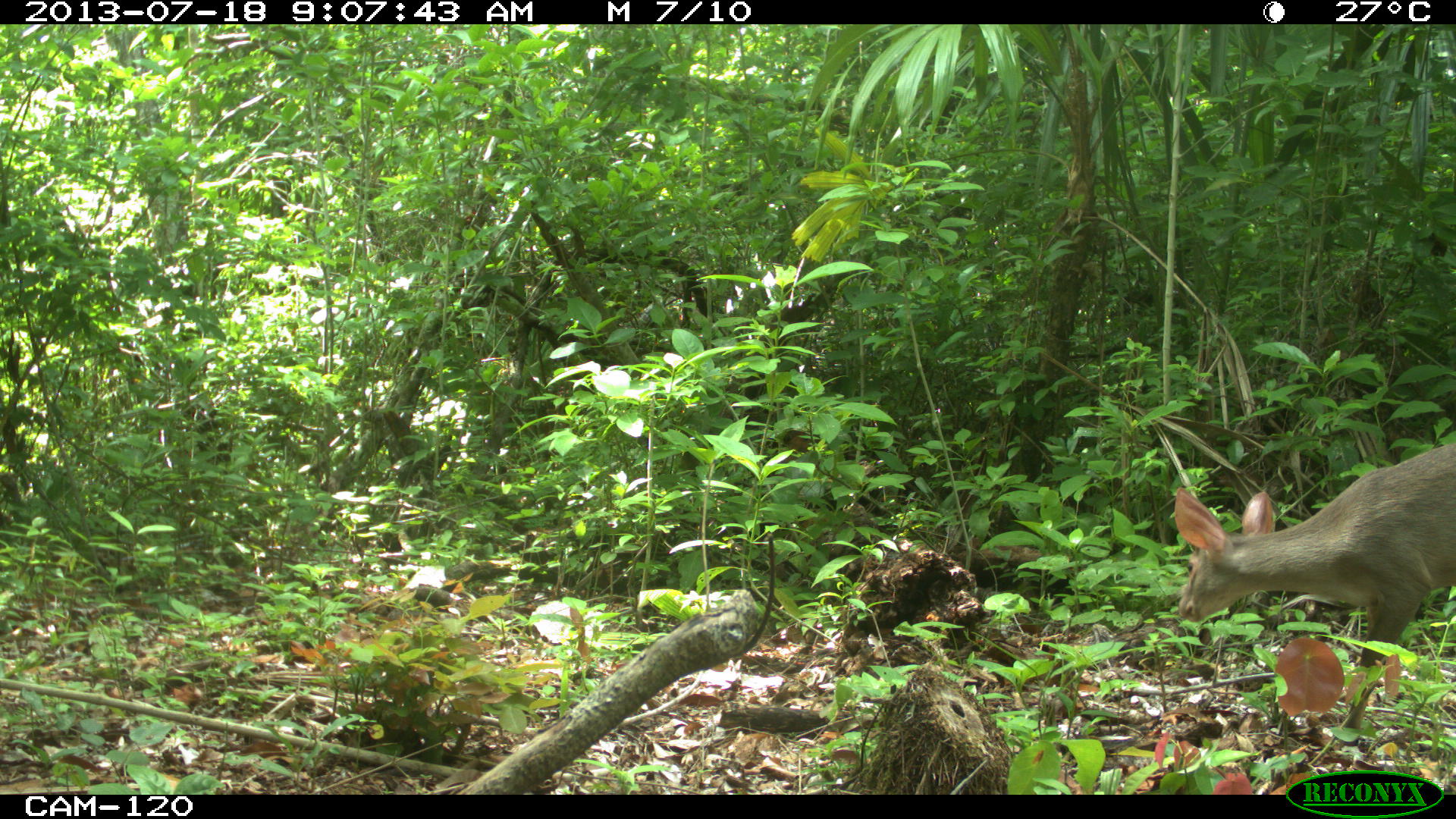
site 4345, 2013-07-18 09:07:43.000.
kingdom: Animalia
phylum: Chordata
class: Mammalia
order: Artiodactyla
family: Cervidae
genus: Odocoileus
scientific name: Odocoileus virginianus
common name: white-tailed deer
Odocoileus virginianus (white-tailed deer), count 1, sex female.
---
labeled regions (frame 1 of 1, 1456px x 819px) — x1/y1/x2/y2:
odocoileus virginianus: 1174/443/1456/747